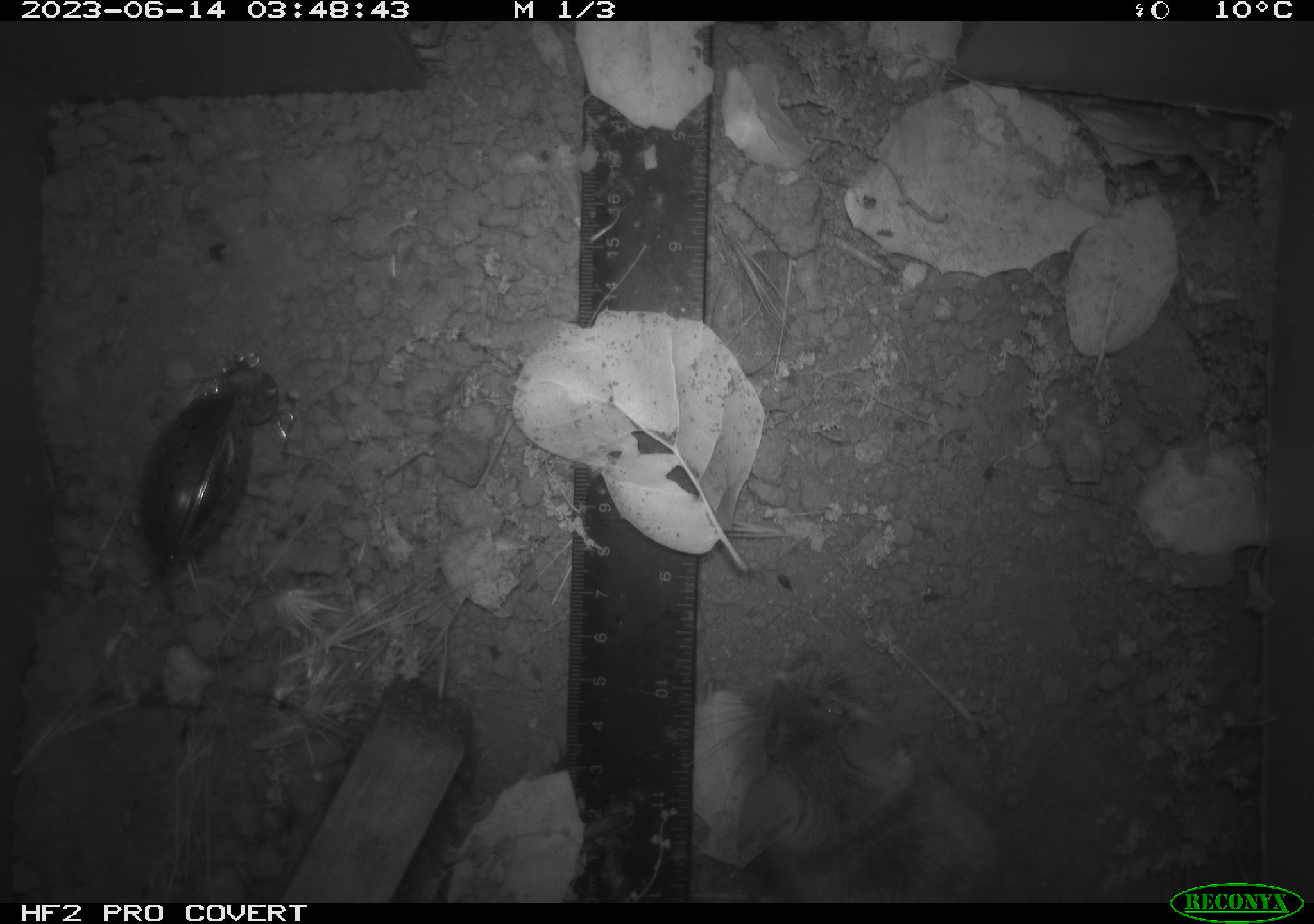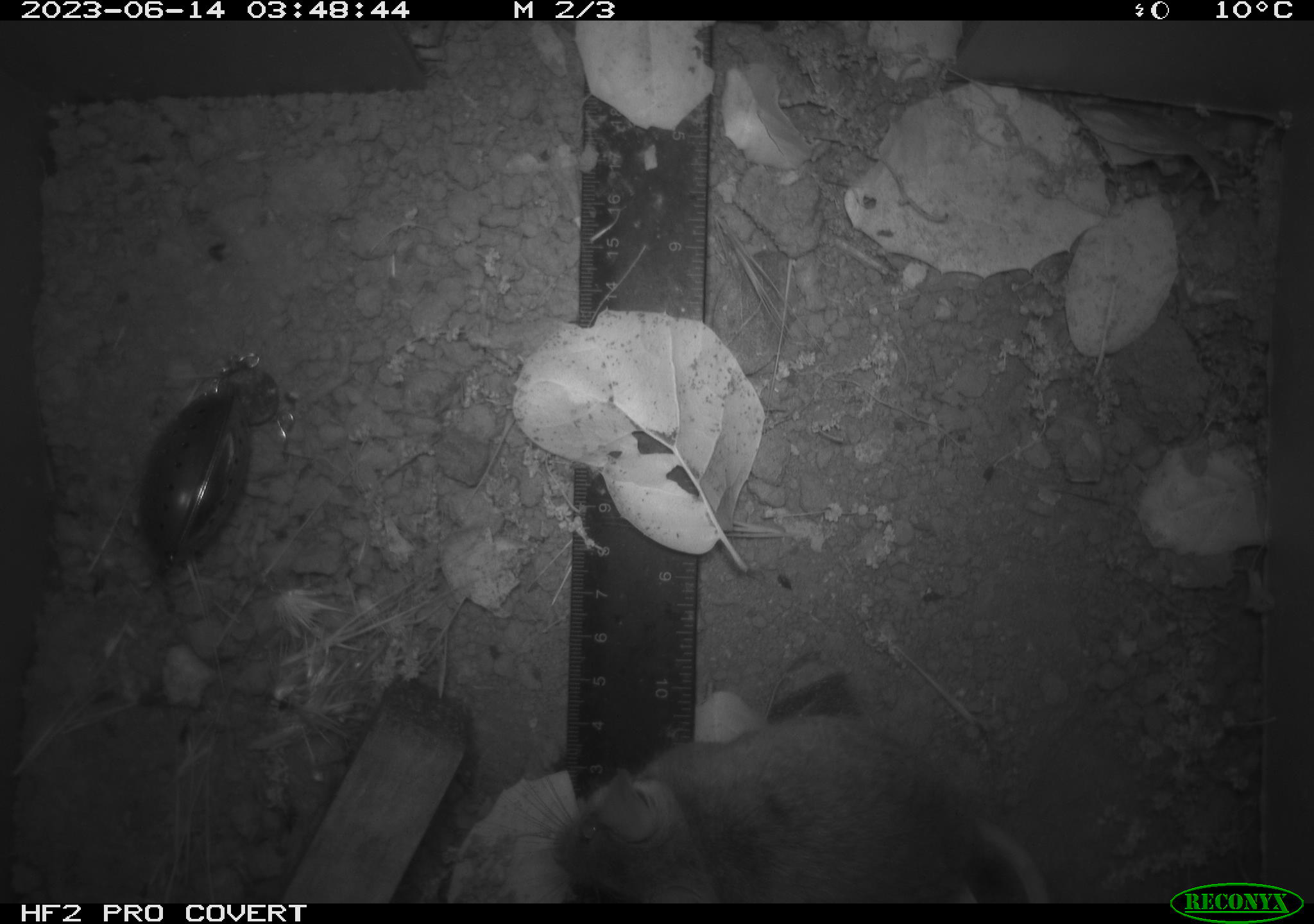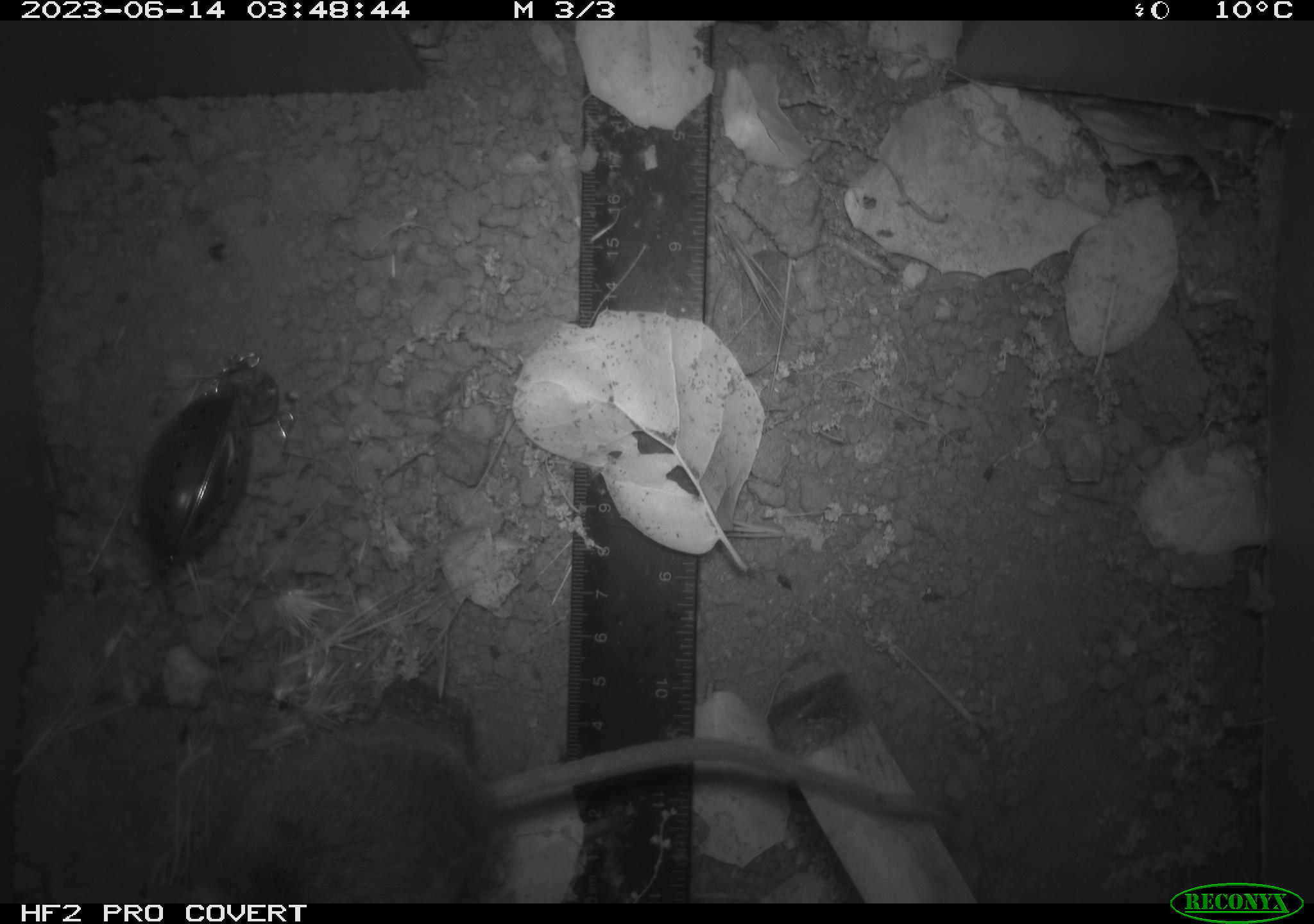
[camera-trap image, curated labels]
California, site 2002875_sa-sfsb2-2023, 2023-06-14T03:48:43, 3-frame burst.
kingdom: Animalia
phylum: Chordata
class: Mammalia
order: Rodentia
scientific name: Rodentia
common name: mouse species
Mouse species (Rodentia).